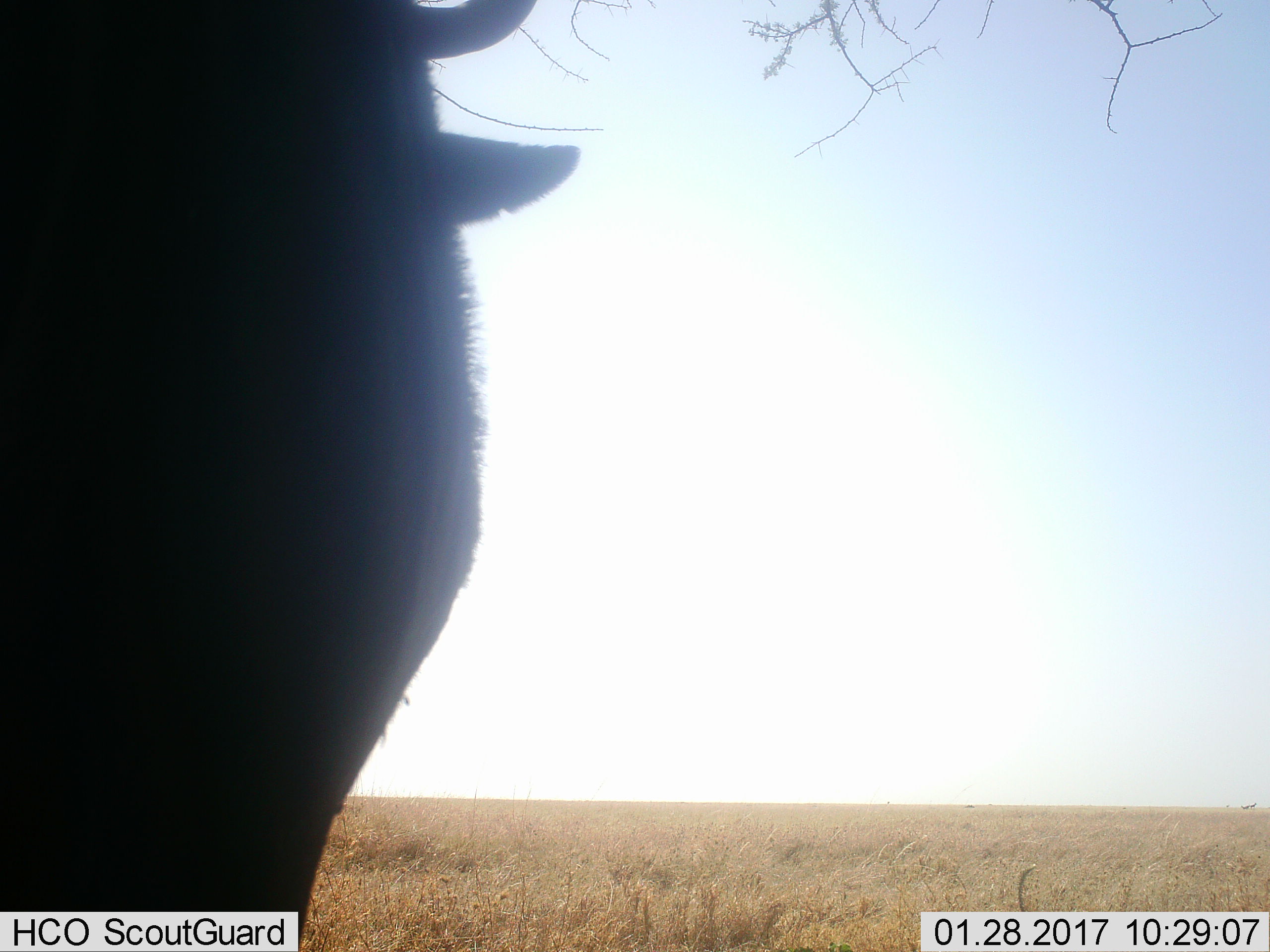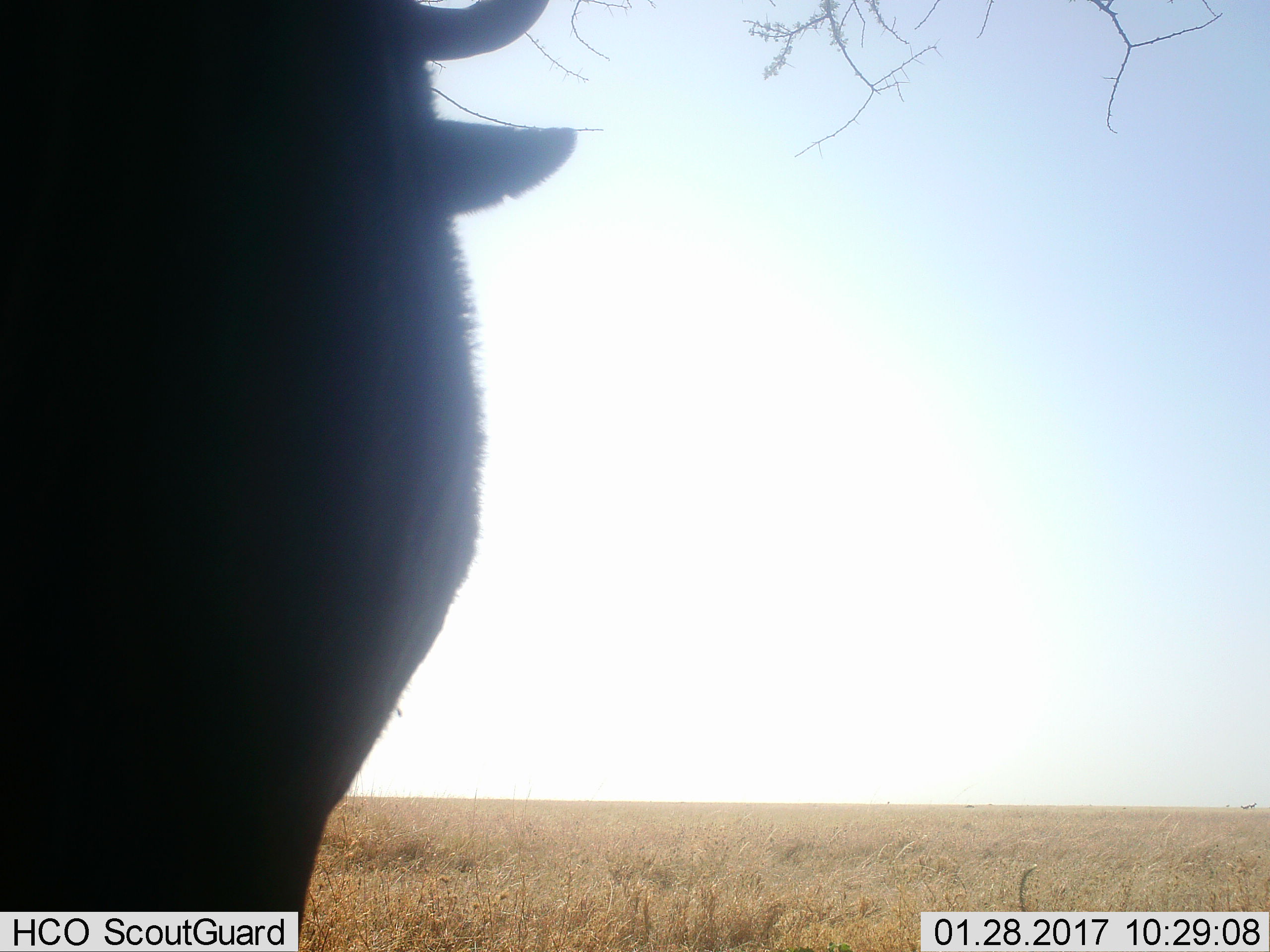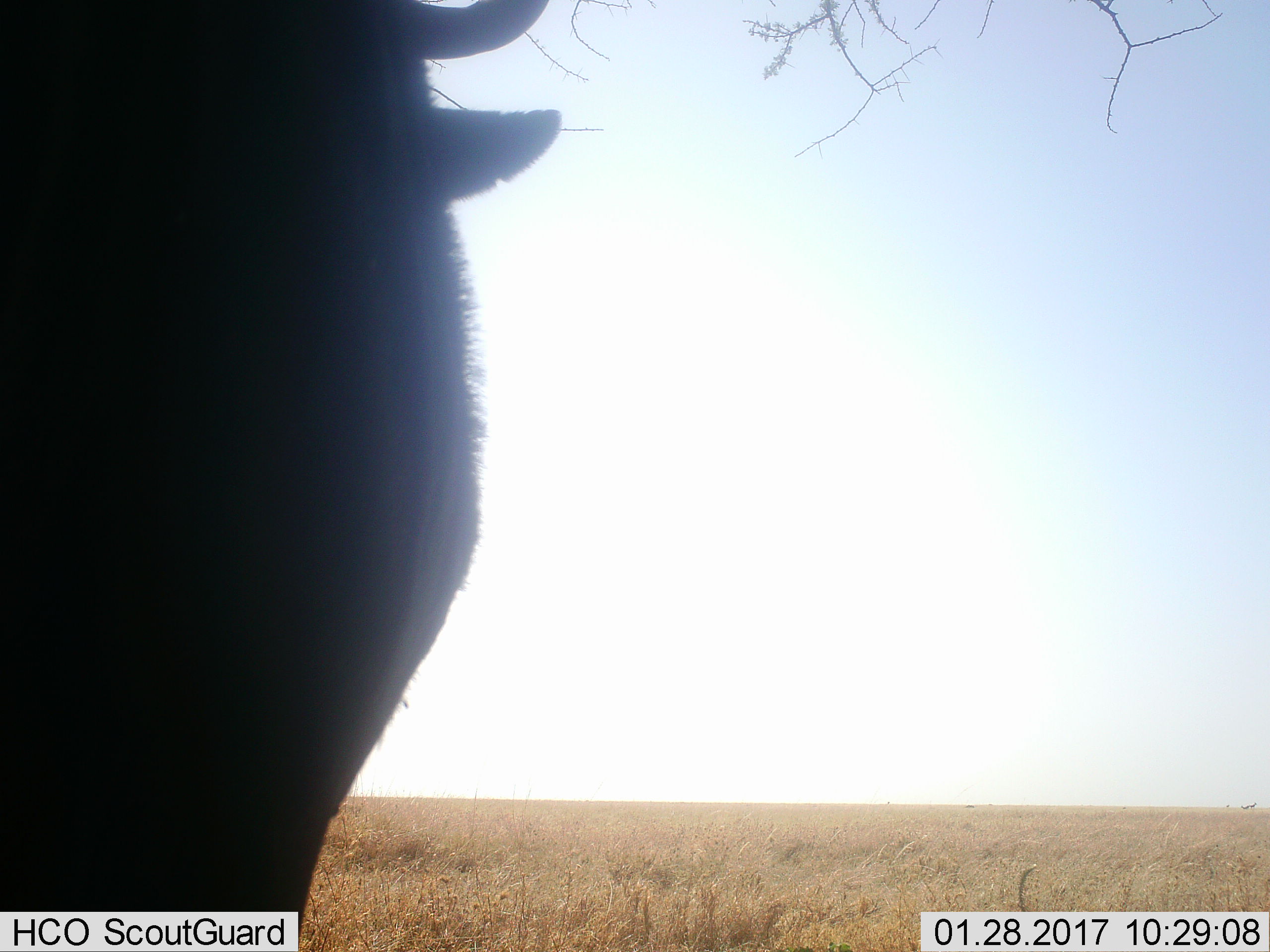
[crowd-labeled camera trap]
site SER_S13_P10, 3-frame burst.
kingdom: Animalia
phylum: Chordata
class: Mammalia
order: Artiodactyla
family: Bovidae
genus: Connochaetes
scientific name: Connochaetes taurinus taurinus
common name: blue wildebeest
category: wildebeestblue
Wildebeestblue (blue wildebeest) (Connochaetes taurinus taurinus), count 1. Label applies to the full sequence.